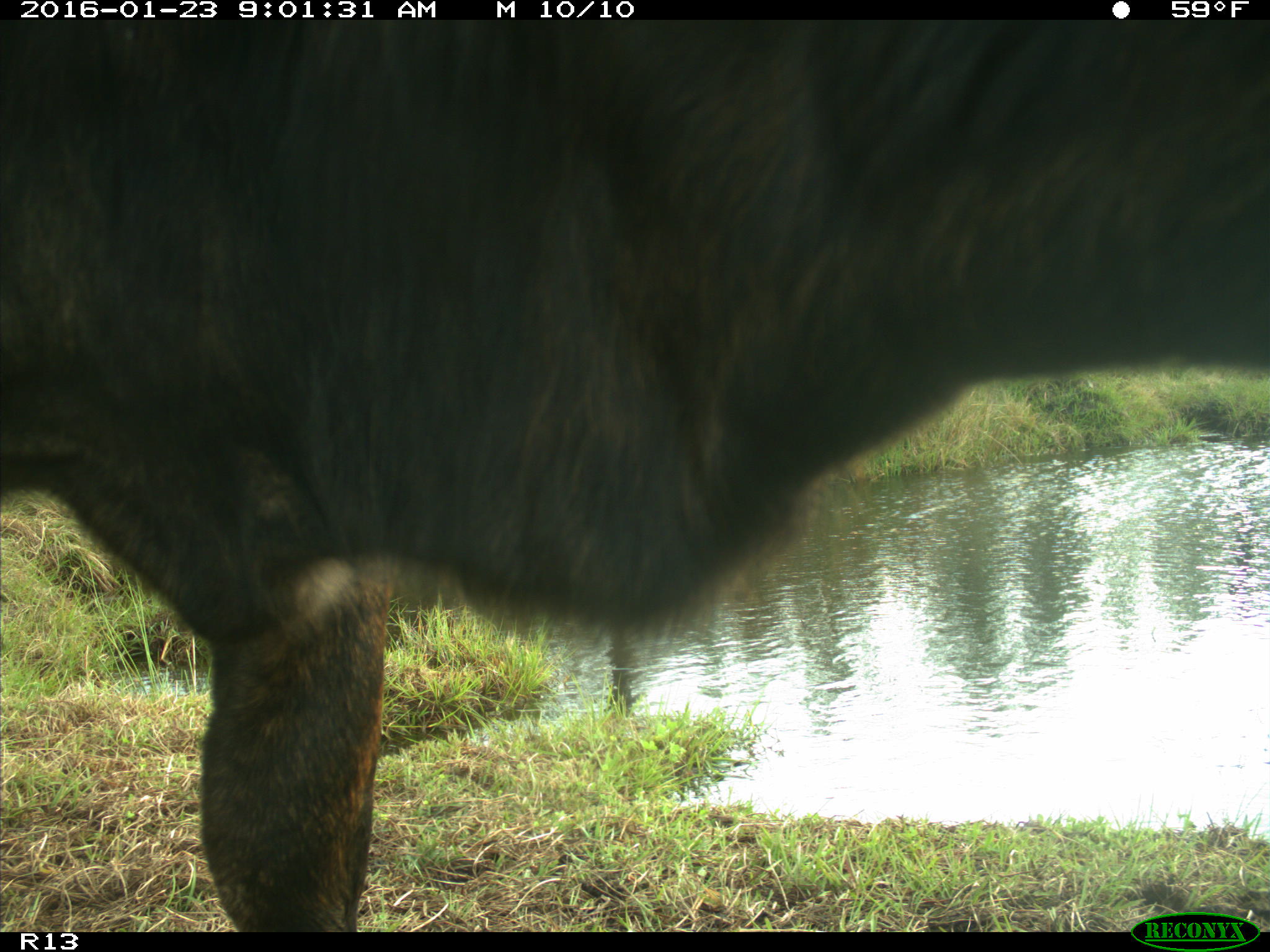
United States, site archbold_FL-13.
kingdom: Animalia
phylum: Chordata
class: Mammalia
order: Artiodactyla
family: Bovidae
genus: Bos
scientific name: Bos taurus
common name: domestic cow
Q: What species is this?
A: Bos taurus (domestic cow).